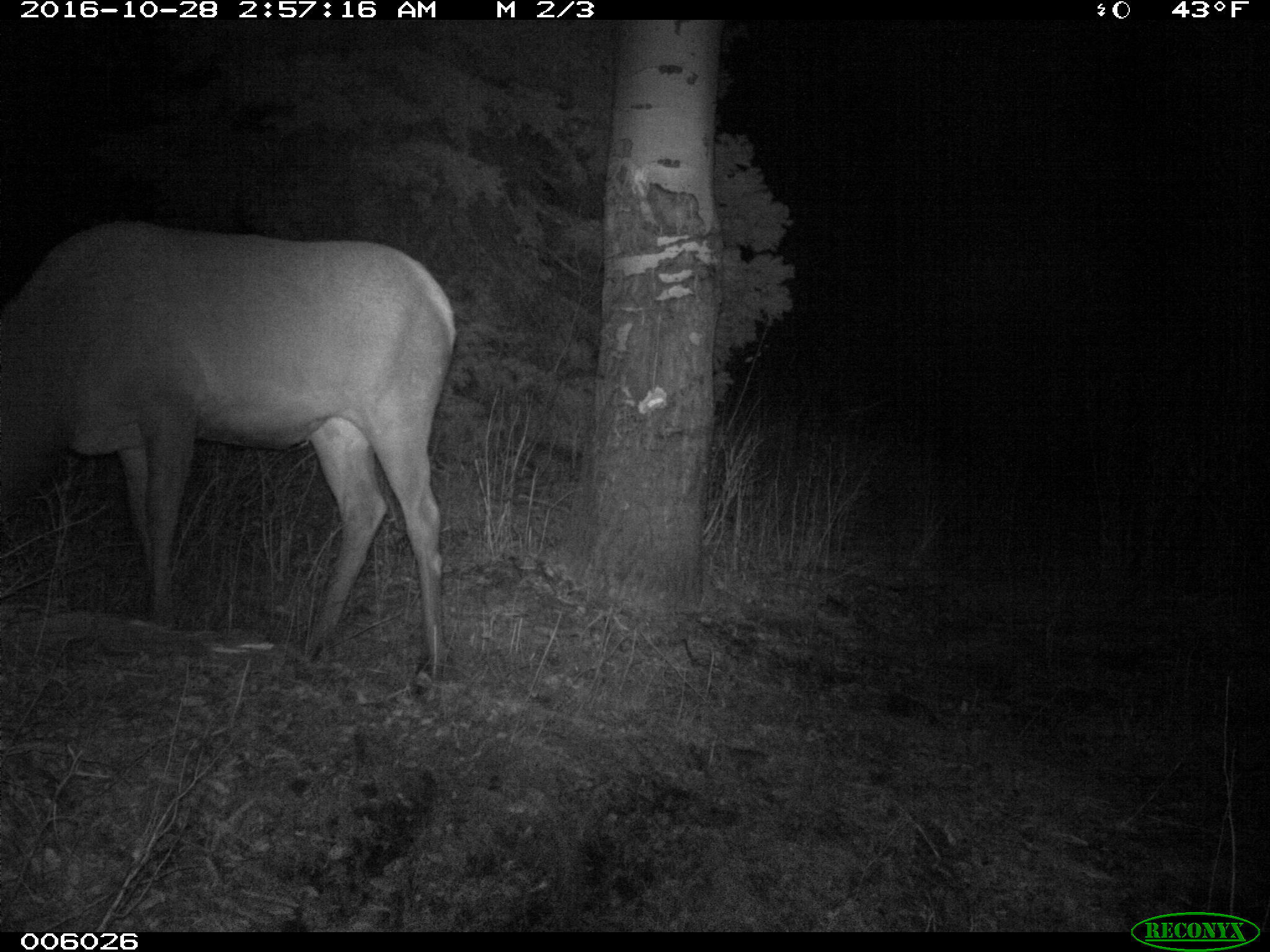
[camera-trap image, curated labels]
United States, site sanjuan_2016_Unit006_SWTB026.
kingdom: Animalia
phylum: Chordata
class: Mammalia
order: Artiodactyla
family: Cervidae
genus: Cervus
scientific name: Cervus elaphus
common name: red deer